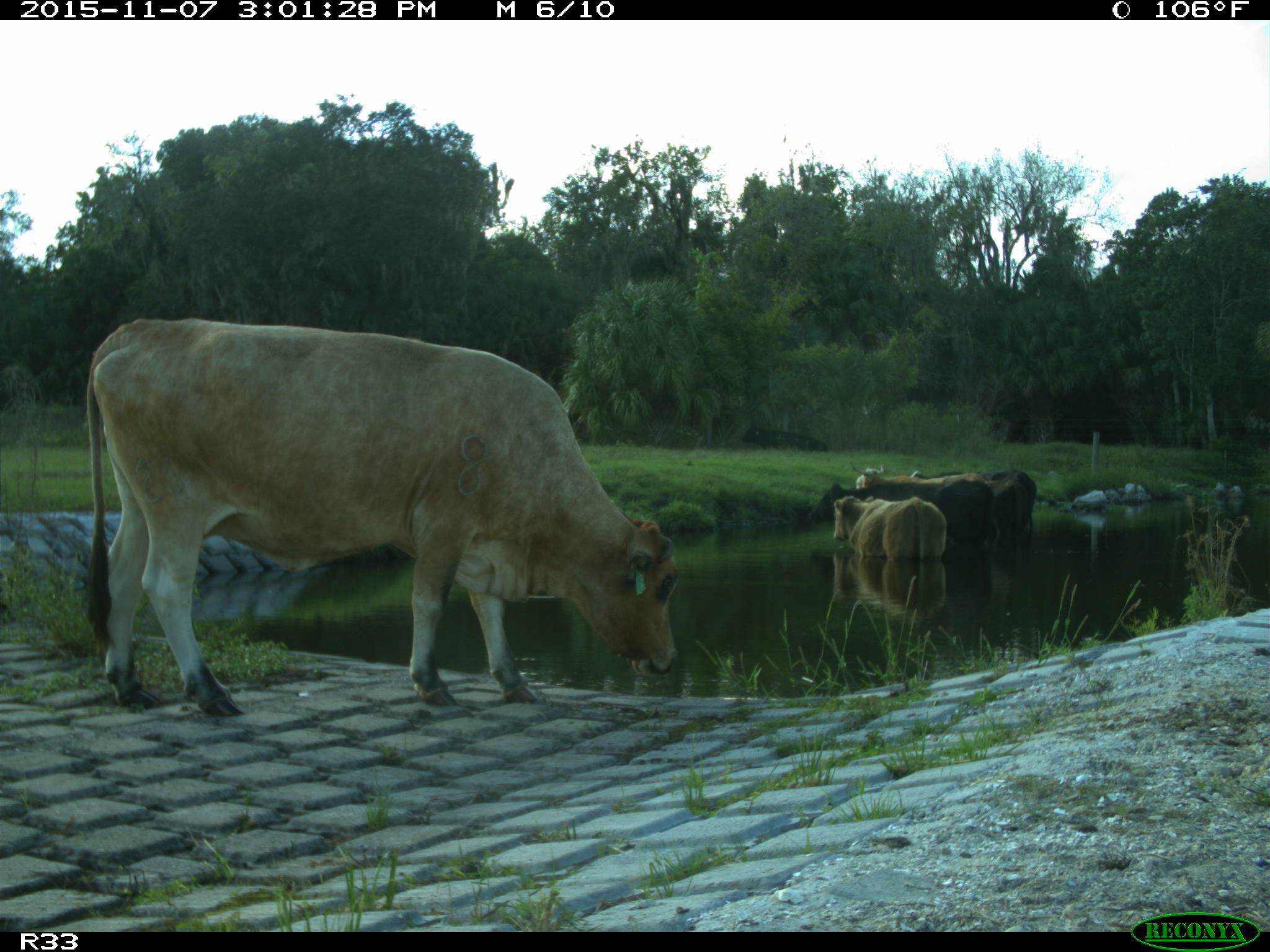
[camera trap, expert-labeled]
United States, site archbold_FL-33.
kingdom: Animalia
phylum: Chordata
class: Mammalia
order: Artiodactyla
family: Bovidae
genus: Bos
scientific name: Bos taurus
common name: domestic cow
Bos taurus (domestic cow).